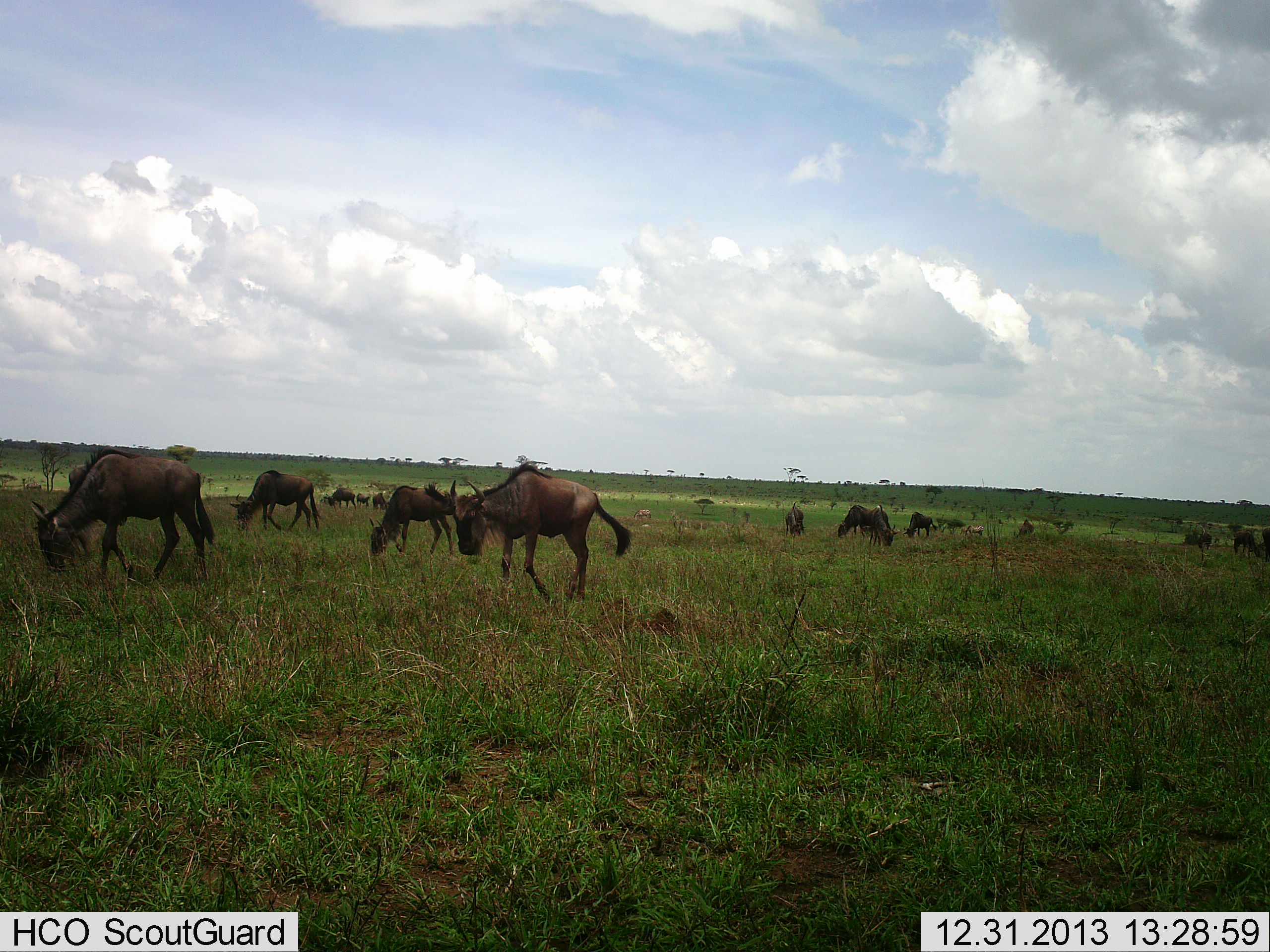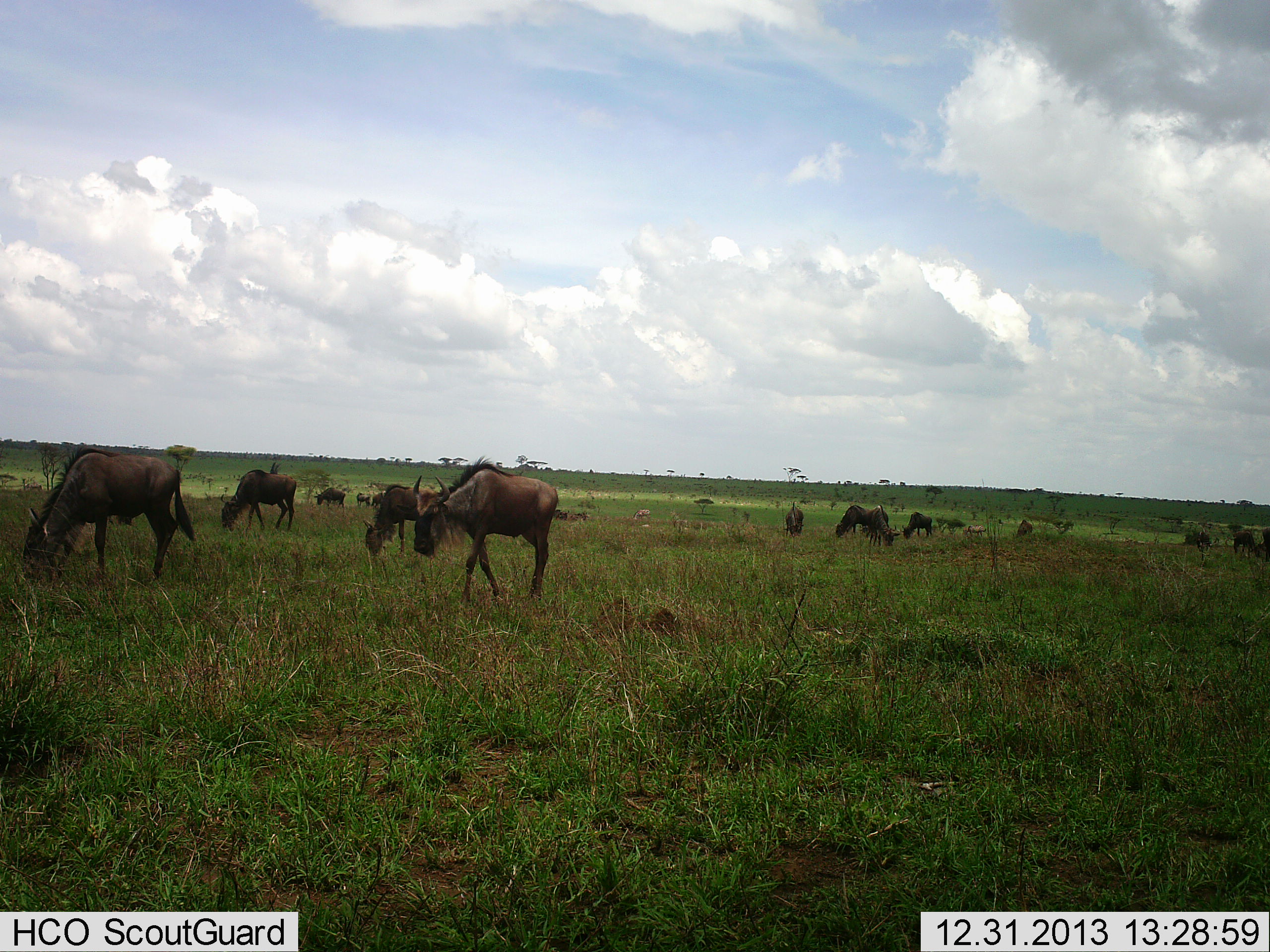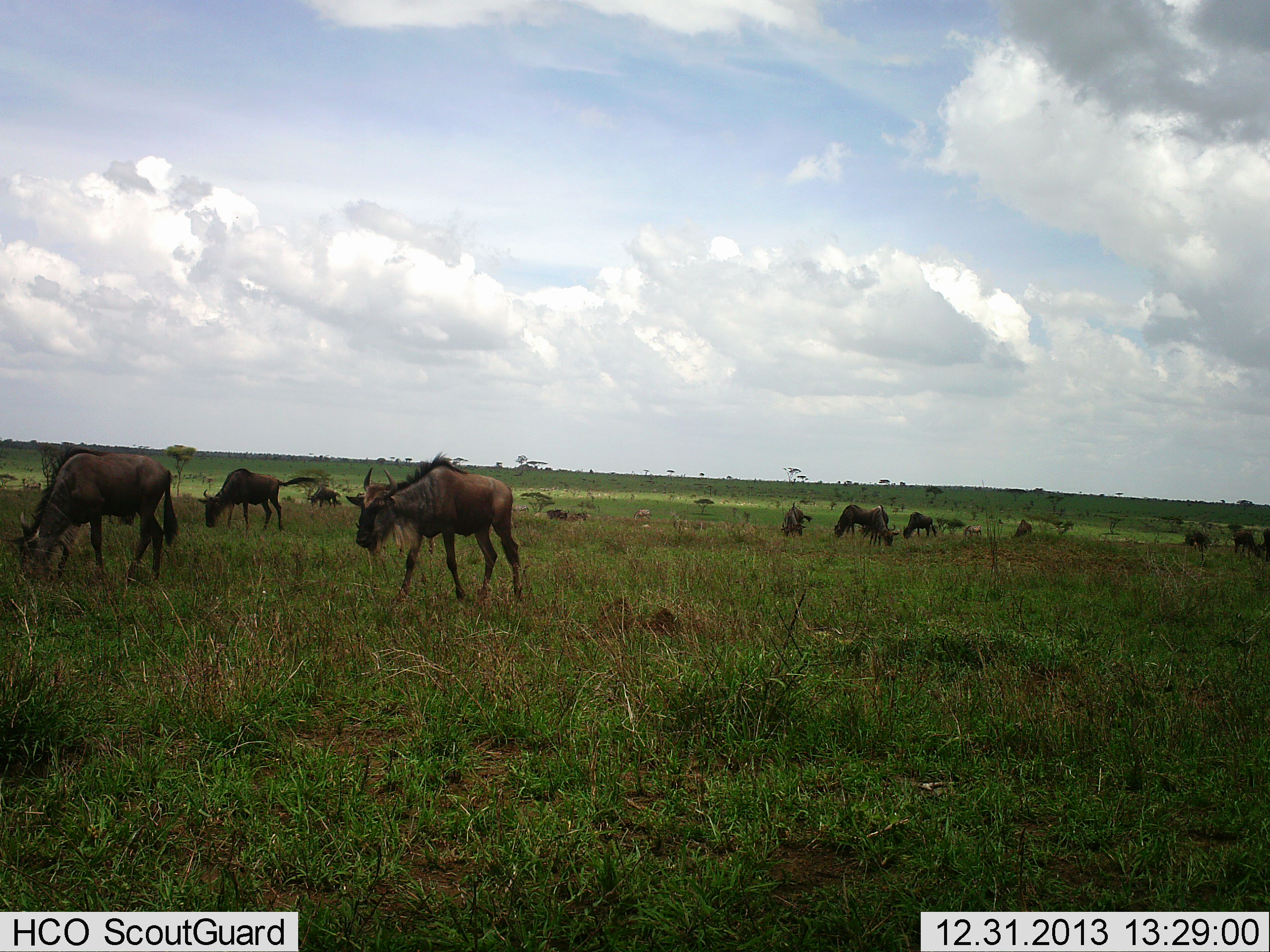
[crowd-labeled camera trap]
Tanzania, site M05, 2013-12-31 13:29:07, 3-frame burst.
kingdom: Animalia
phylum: Chordata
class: Mammalia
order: Artiodactyla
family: Bovidae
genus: Connochaetes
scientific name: Connochaetes taurinus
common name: blue wildebeest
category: wildebeest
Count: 11-50.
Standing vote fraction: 30%.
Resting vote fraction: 10%.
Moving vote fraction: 80%.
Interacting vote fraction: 0%.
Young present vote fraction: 0%.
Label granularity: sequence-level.